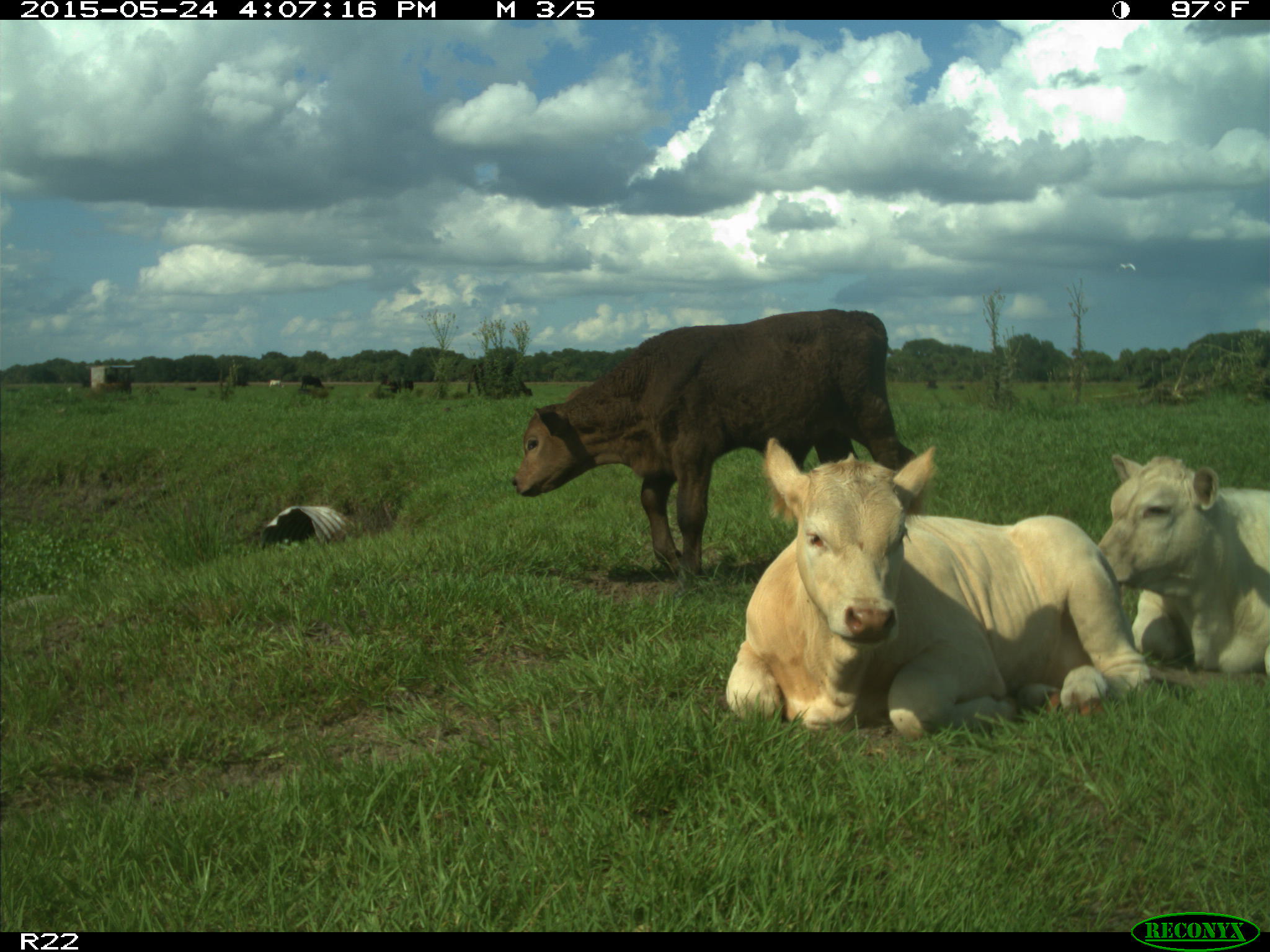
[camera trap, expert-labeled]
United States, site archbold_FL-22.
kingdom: Animalia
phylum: Chordata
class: Mammalia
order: Artiodactyla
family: Bovidae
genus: Bos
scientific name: Bos taurus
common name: domestic cow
Bos taurus (domestic cow).